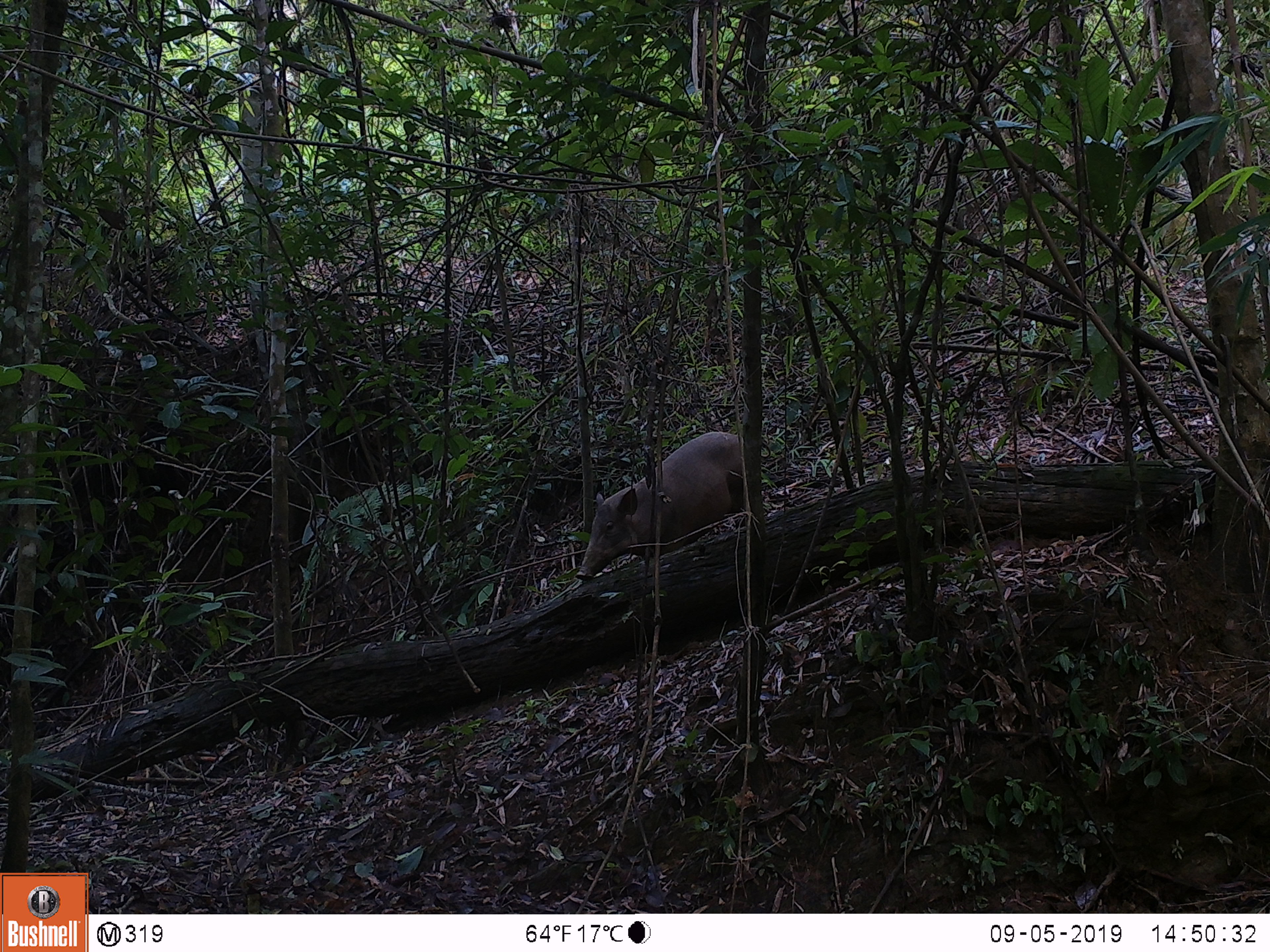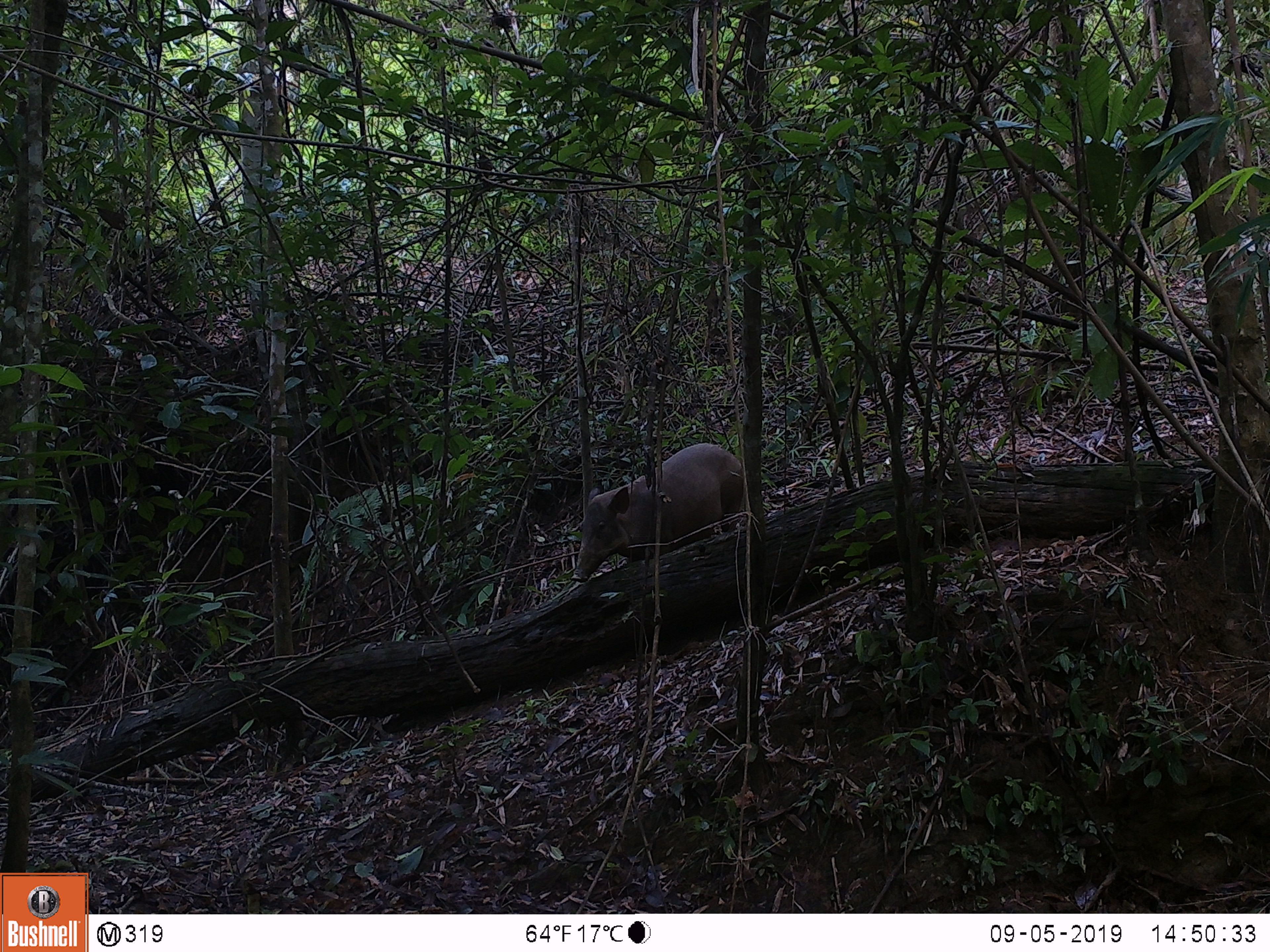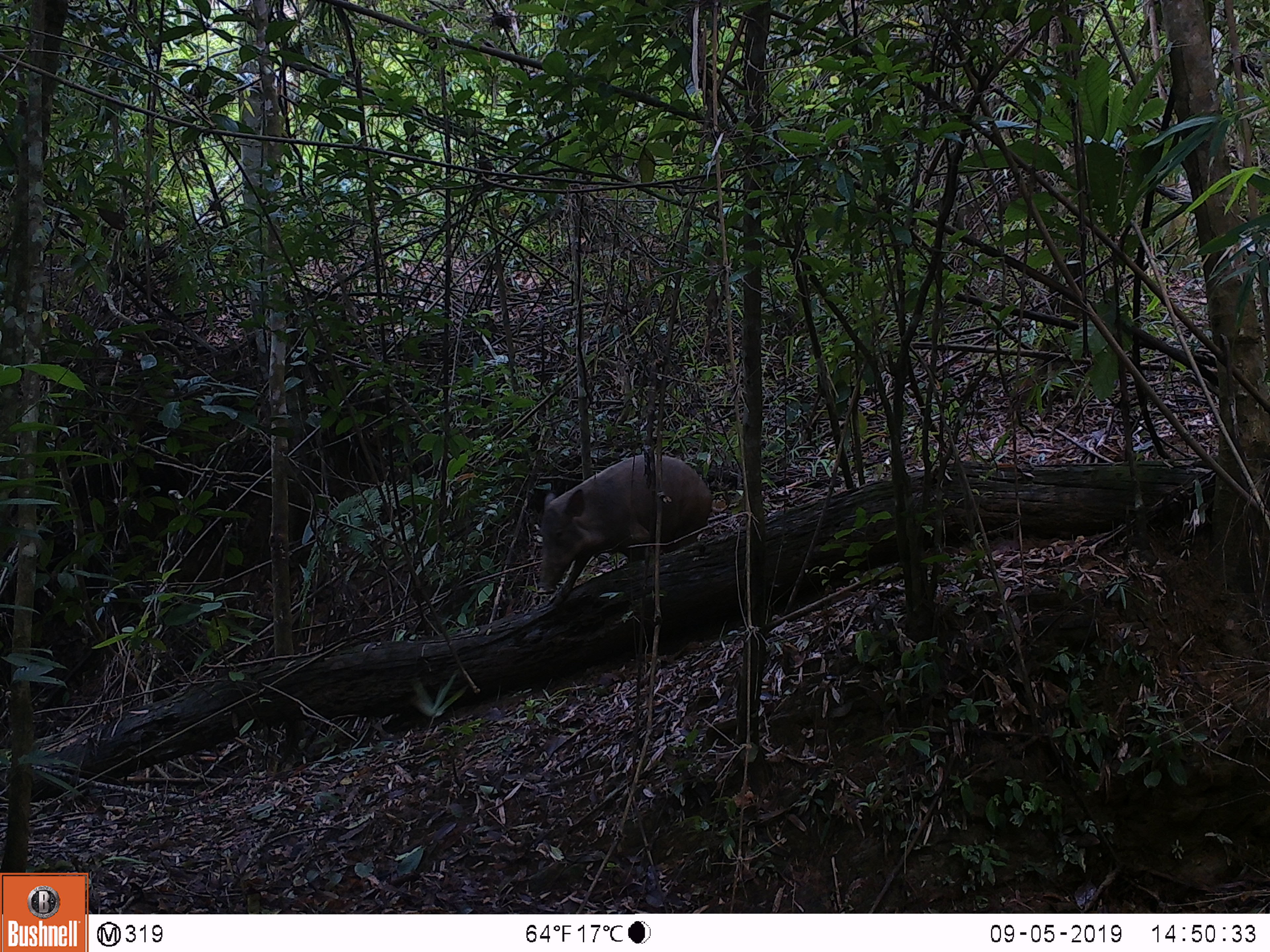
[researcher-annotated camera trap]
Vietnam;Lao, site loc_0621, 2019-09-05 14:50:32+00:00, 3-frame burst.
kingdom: Animalia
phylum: Chordata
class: Mammalia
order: Artiodactyla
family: Suidae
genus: Sus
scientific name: Sus scrofa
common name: eurasian wild pig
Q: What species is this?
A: Eurasian wild pig (Sus scrofa).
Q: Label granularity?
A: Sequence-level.